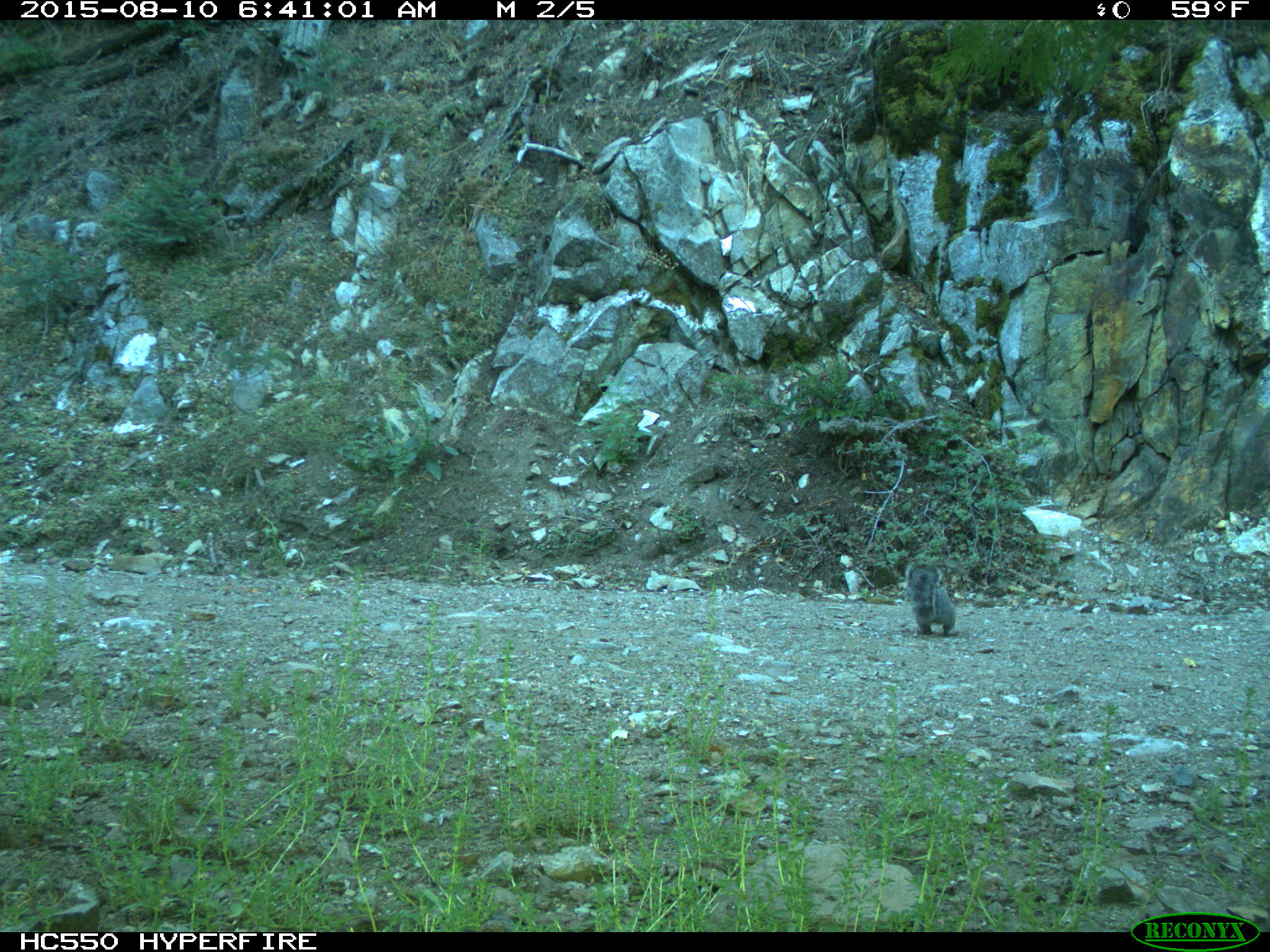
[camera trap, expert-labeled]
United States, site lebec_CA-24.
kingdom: Animalia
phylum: Chordata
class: Mammalia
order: Rodentia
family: Sciuridae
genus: Sciurus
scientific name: Sciurus carolinensis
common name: eastern gray squirrel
Sciurus carolinensis (eastern gray squirrel).